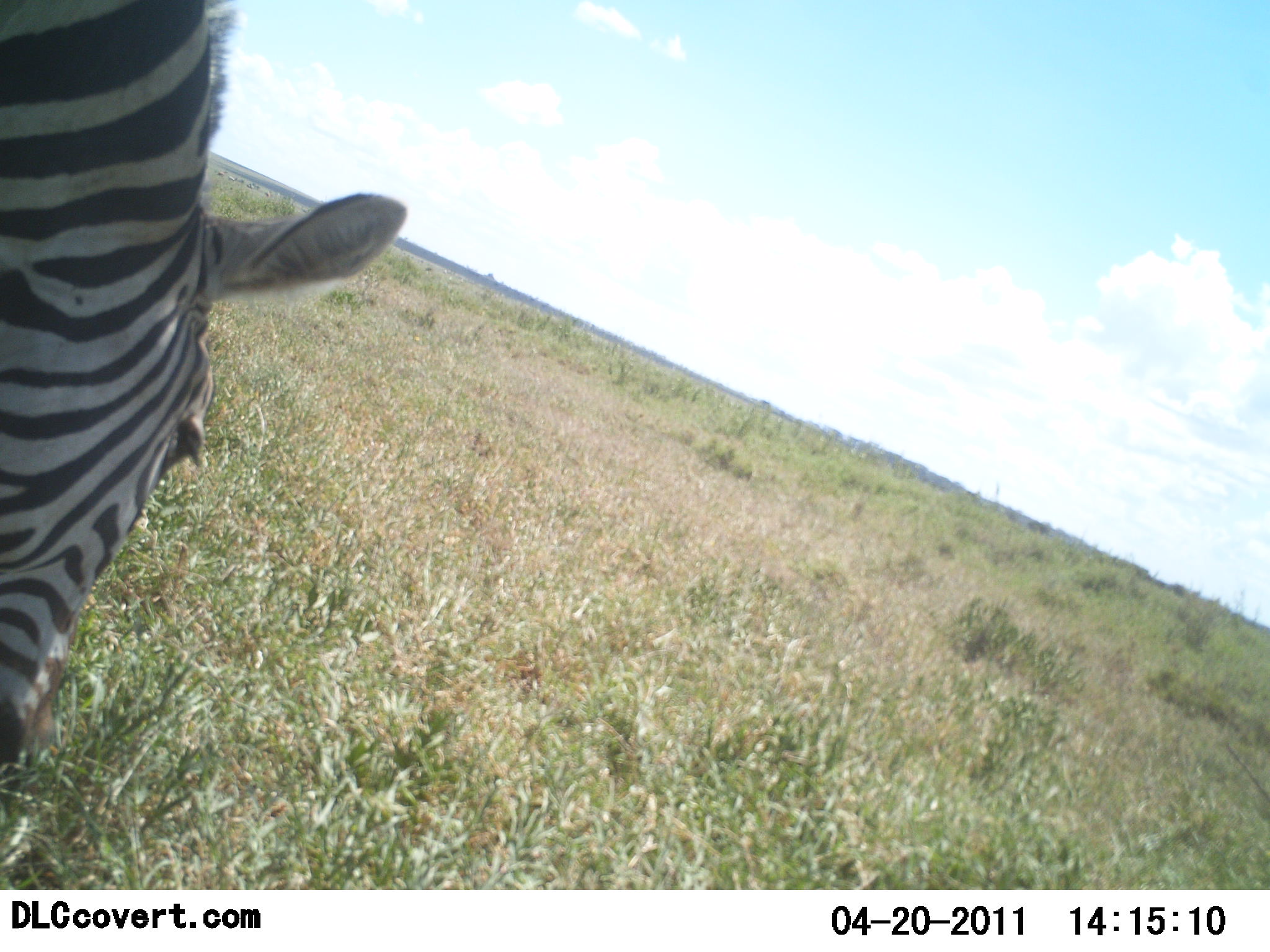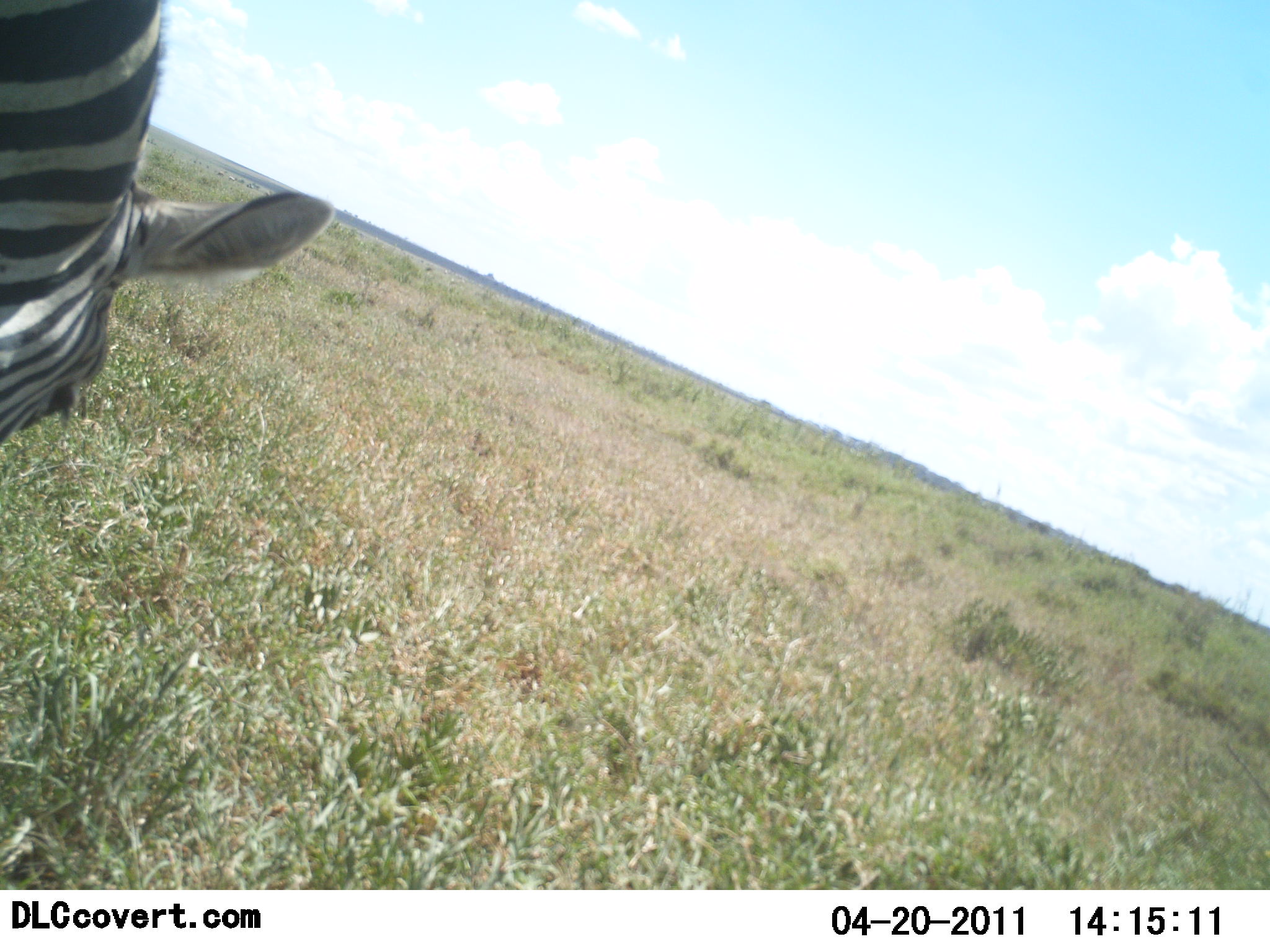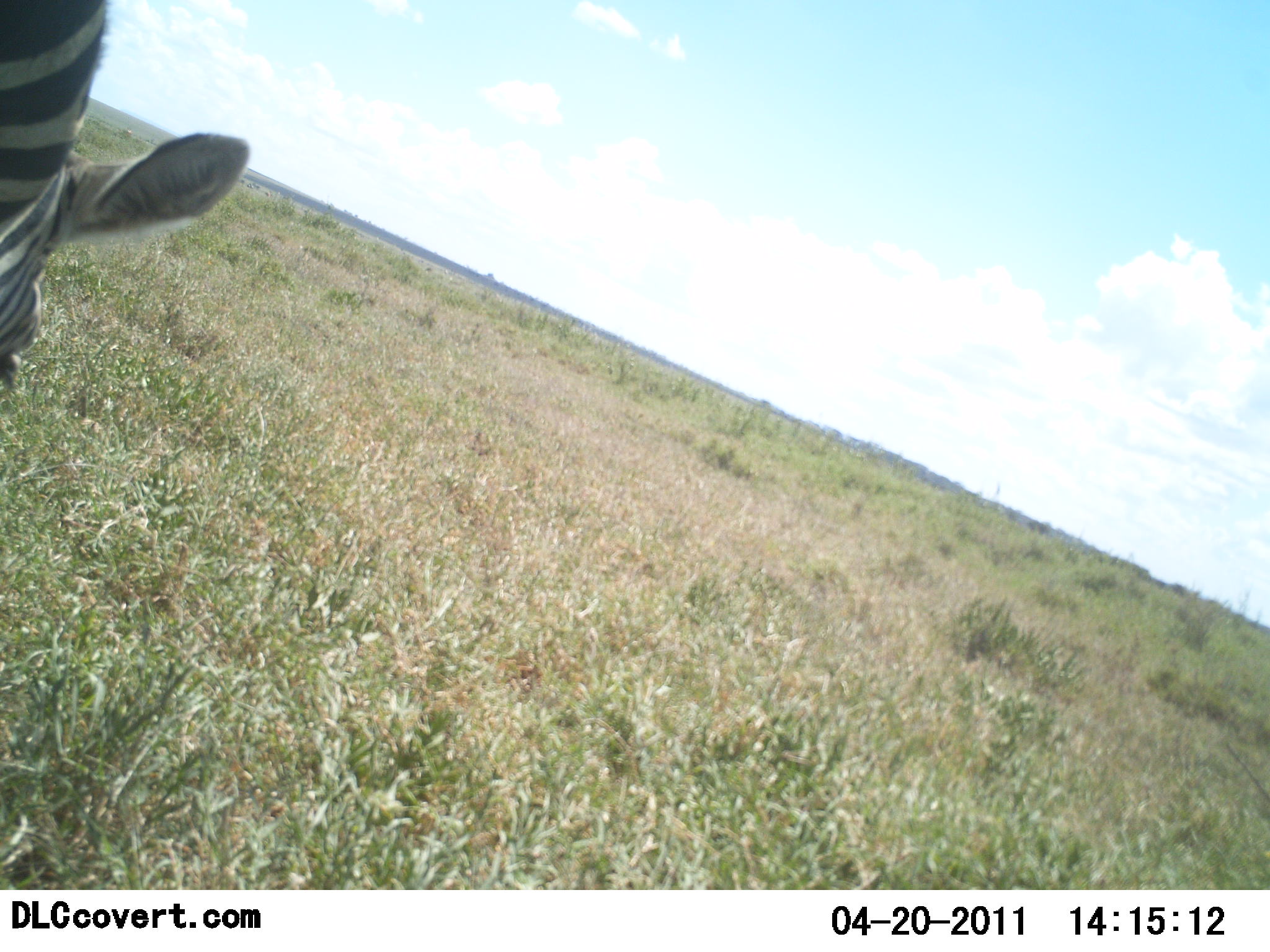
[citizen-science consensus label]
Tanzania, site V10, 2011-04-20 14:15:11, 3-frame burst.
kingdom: Animalia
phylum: Chordata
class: Mammalia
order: Perissodactyla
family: Equidae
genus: Equus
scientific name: Equus quagga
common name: plains zebra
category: zebra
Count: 1.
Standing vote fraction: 8%.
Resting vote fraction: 0%.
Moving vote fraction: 17%.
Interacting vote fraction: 8%.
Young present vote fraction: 0%.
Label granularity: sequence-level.